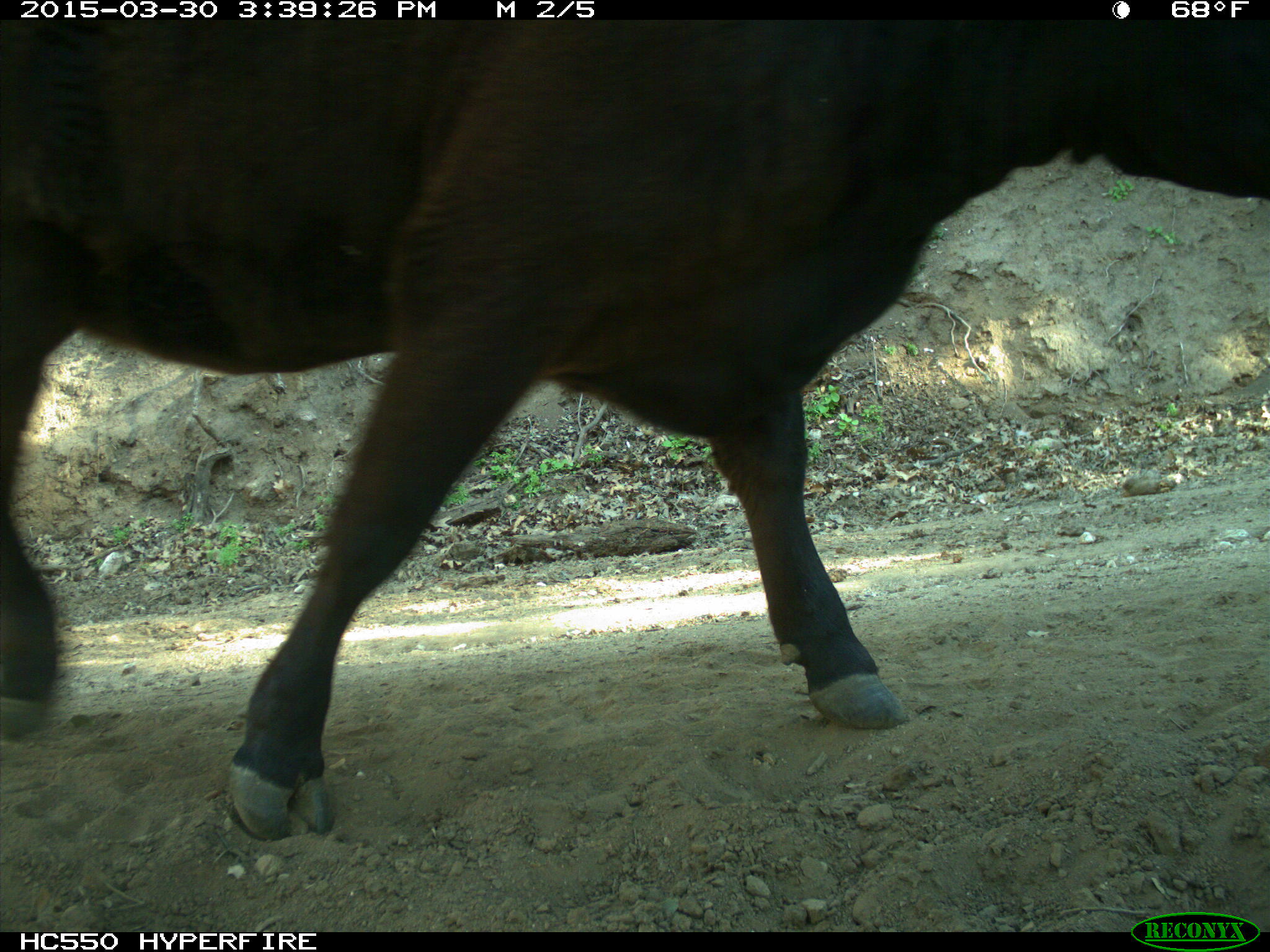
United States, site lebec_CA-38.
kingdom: Animalia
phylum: Chordata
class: Mammalia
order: Artiodactyla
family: Bovidae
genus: Bos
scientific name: Bos taurus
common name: domestic cow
Bos taurus (domestic cow).